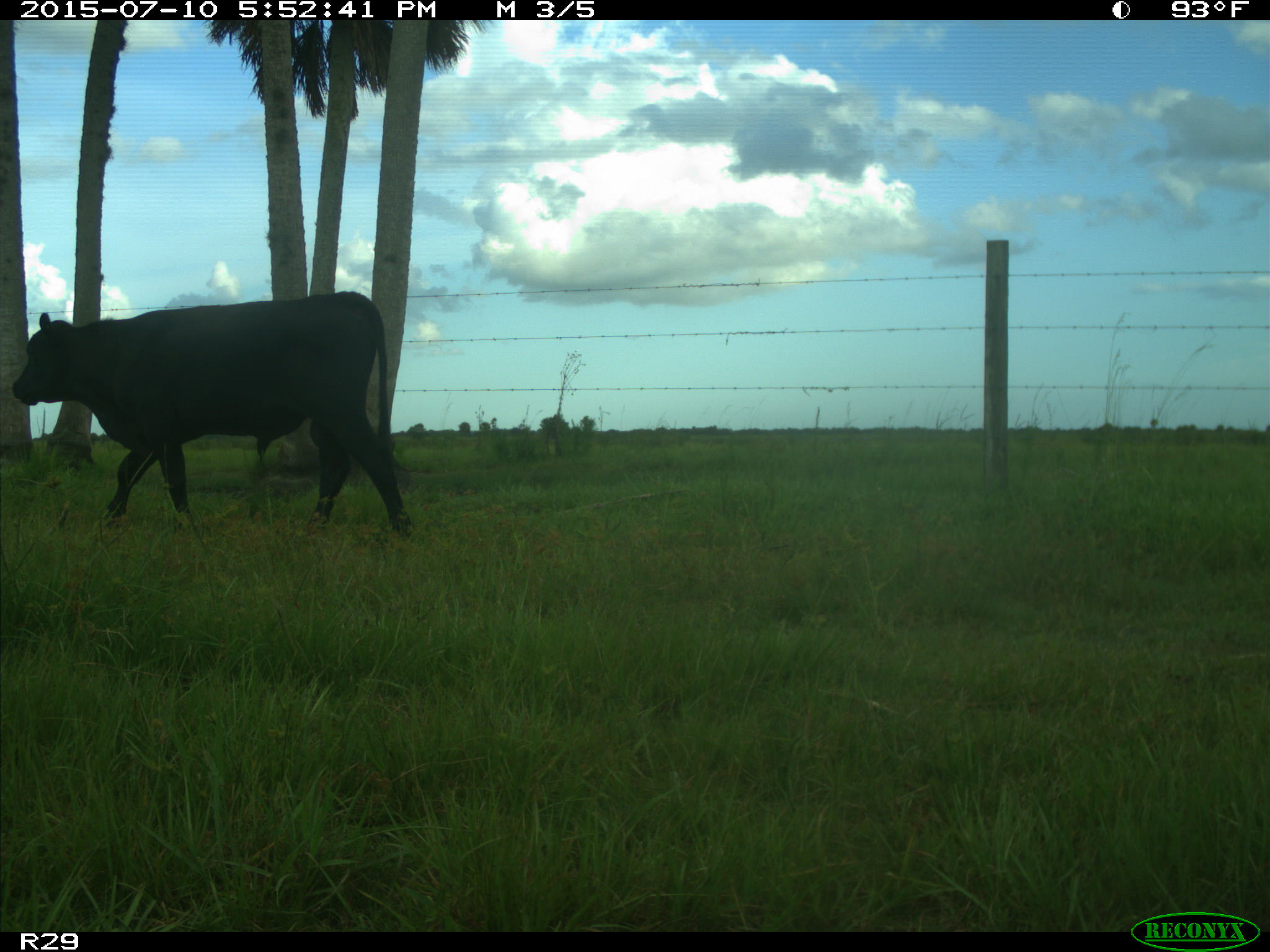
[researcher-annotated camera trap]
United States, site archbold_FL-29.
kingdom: Animalia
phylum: Chordata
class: Mammalia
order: Artiodactyla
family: Bovidae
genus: Bos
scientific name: Bos taurus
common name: domestic cow